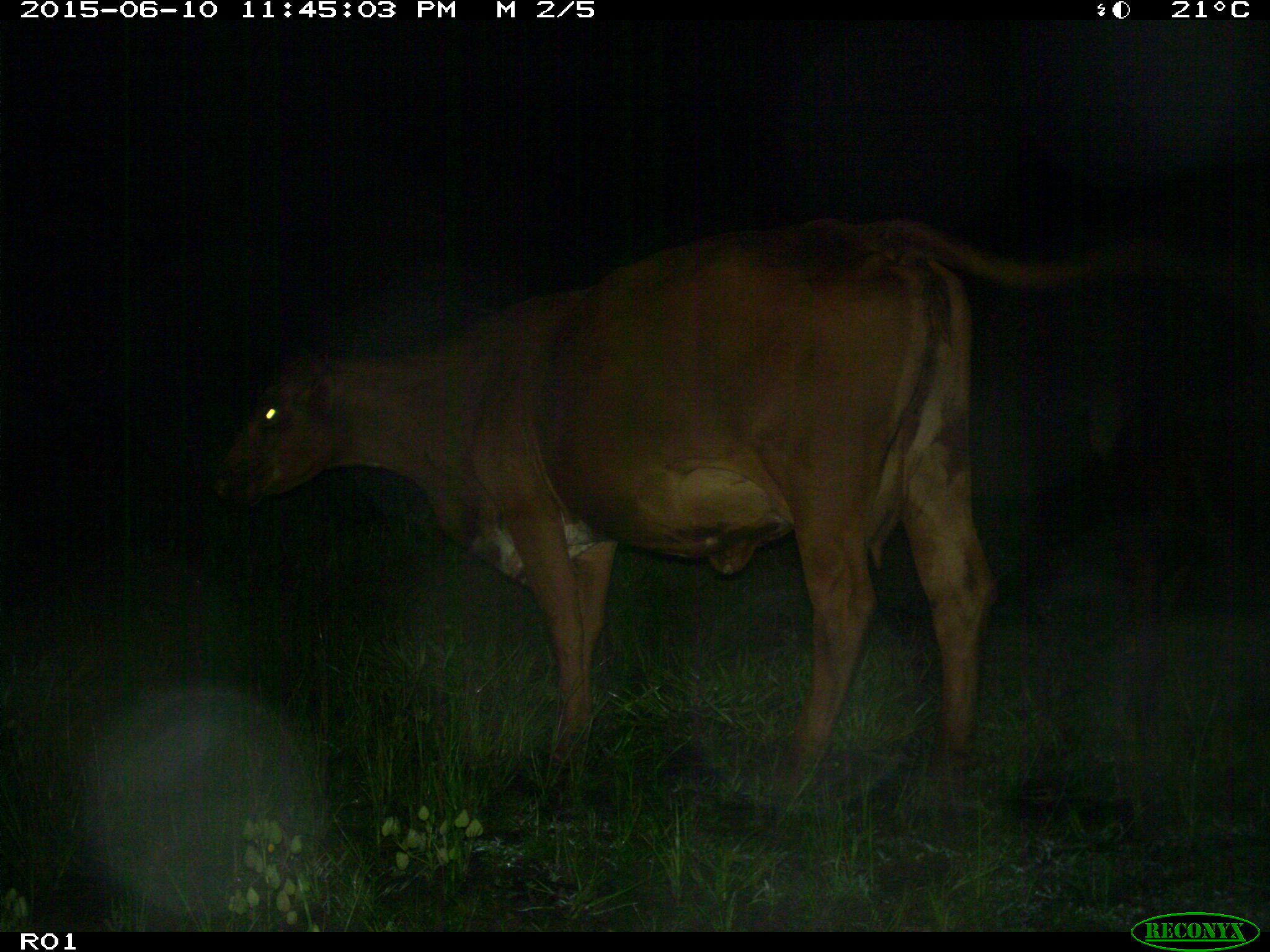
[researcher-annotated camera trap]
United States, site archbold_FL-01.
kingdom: Animalia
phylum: Chordata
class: Mammalia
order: Artiodactyla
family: Bovidae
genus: Bos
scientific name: Bos taurus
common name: domestic cow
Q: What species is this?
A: Bos taurus (domestic cow).